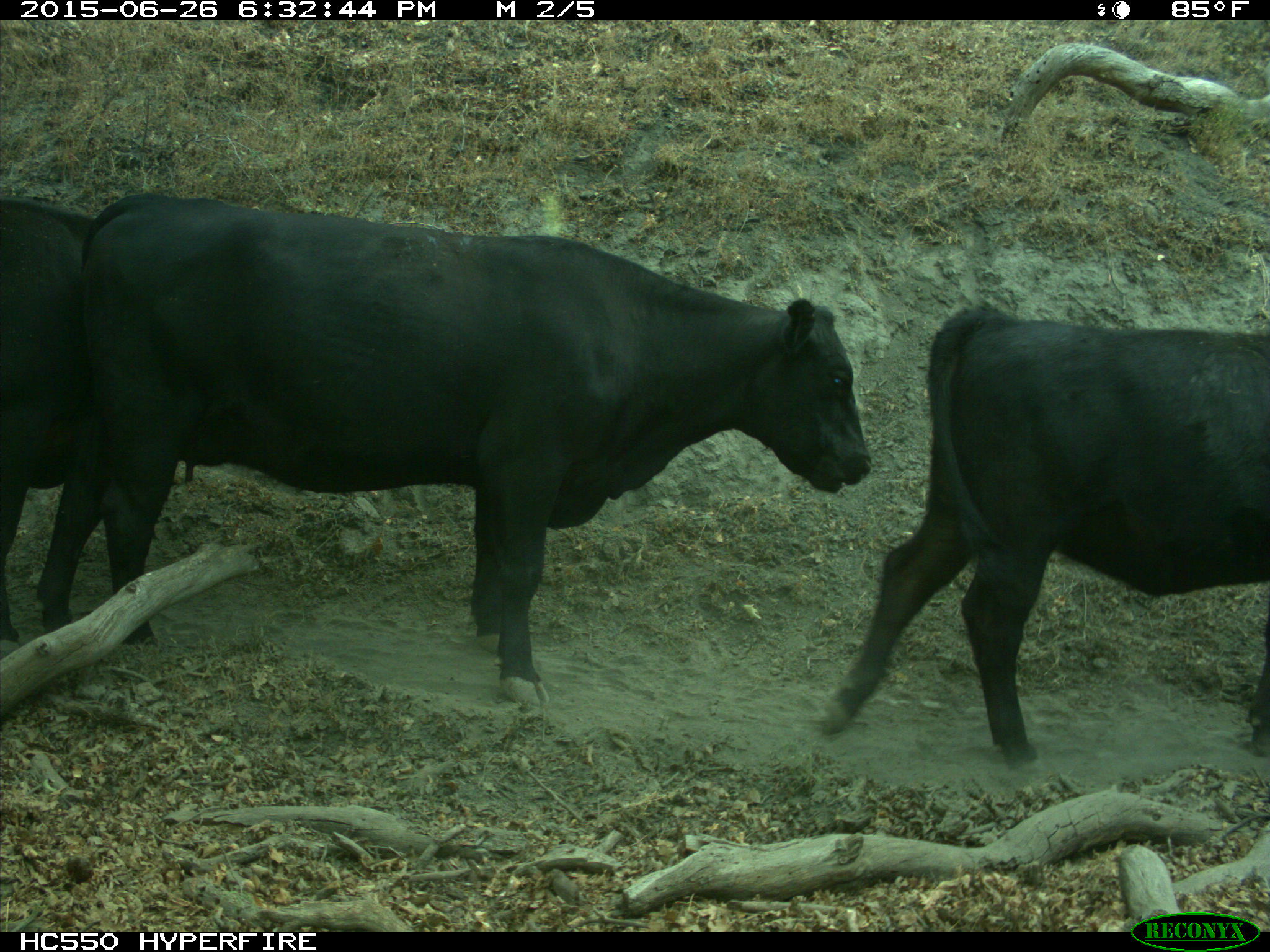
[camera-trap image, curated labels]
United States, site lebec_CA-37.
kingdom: Animalia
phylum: Chordata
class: Mammalia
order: Artiodactyla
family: Bovidae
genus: Bos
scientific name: Bos taurus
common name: domestic cow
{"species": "Bos taurus (domestic cow)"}